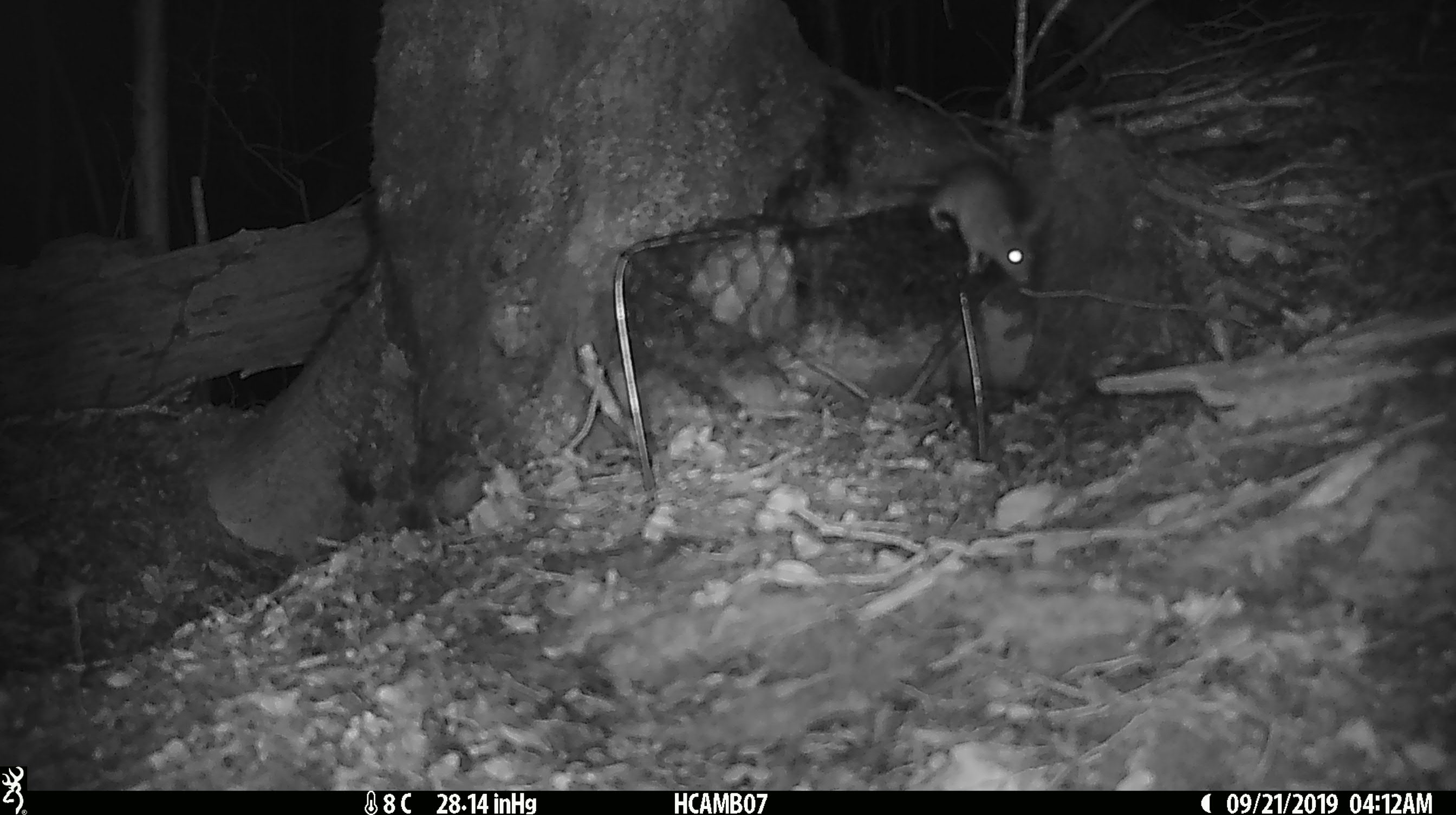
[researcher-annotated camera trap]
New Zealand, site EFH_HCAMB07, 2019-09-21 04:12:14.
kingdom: Animalia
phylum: Chordata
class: Mammalia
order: Rodentia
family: Muridae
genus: Mus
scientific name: Mus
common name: mouse